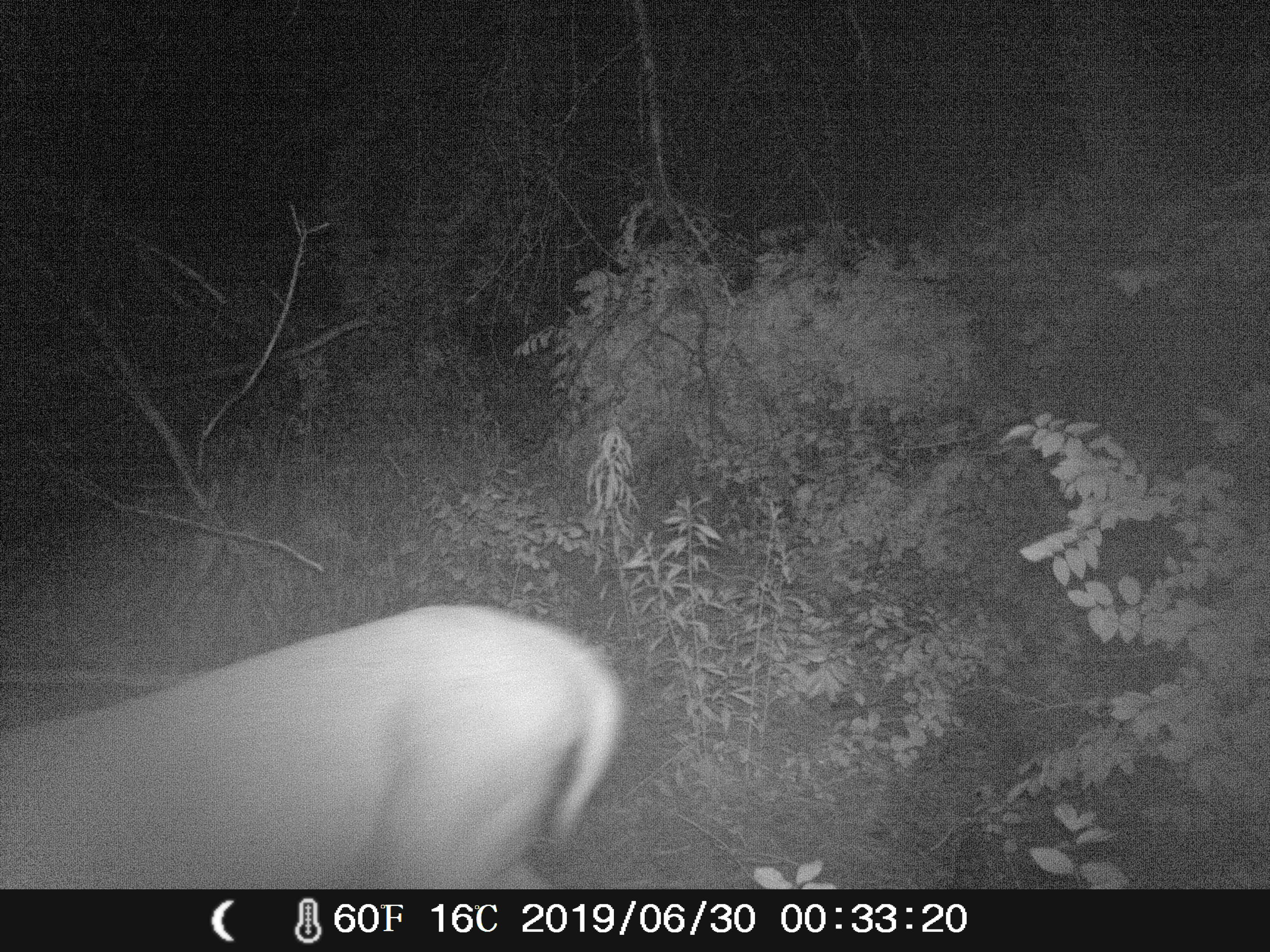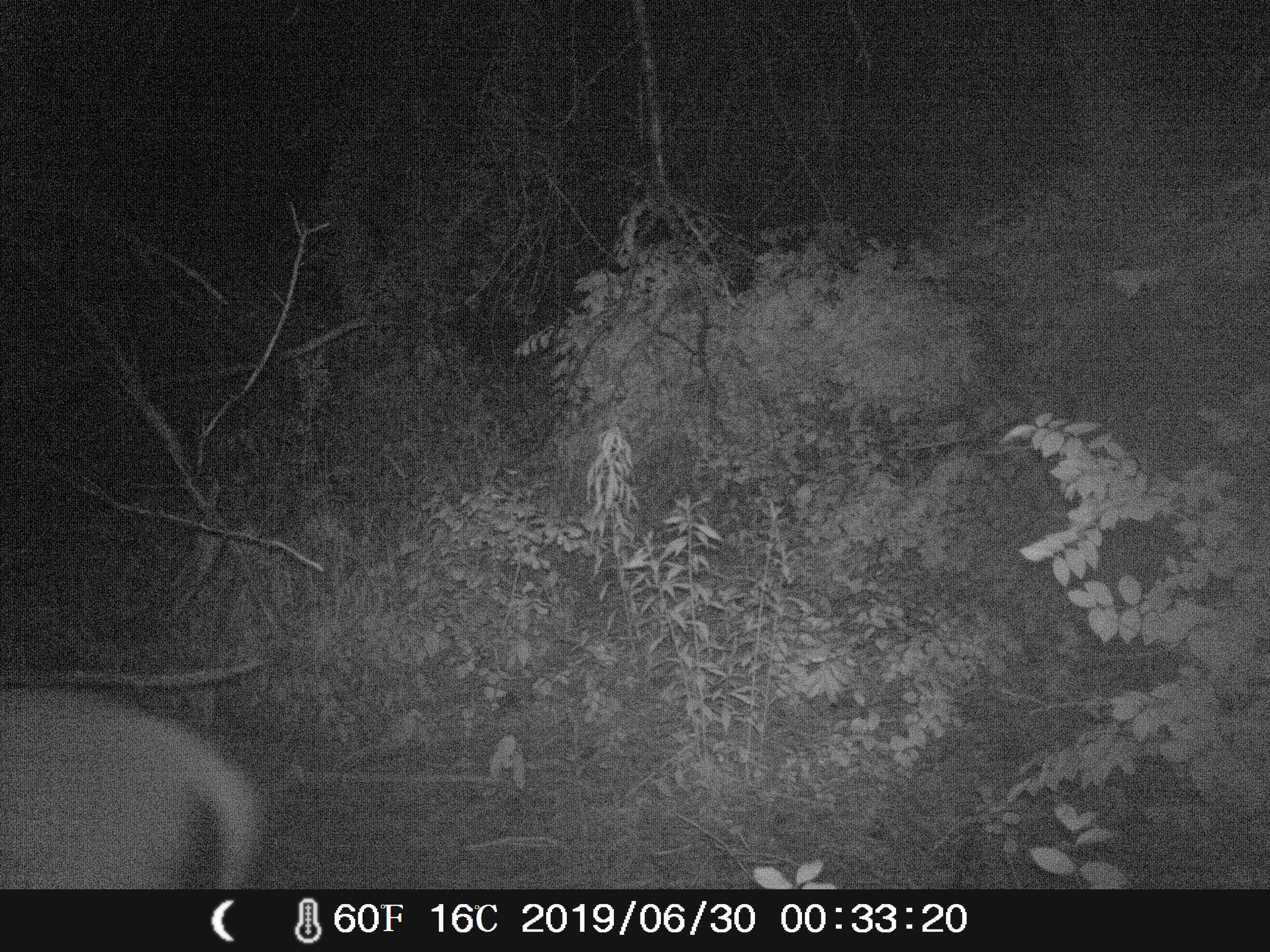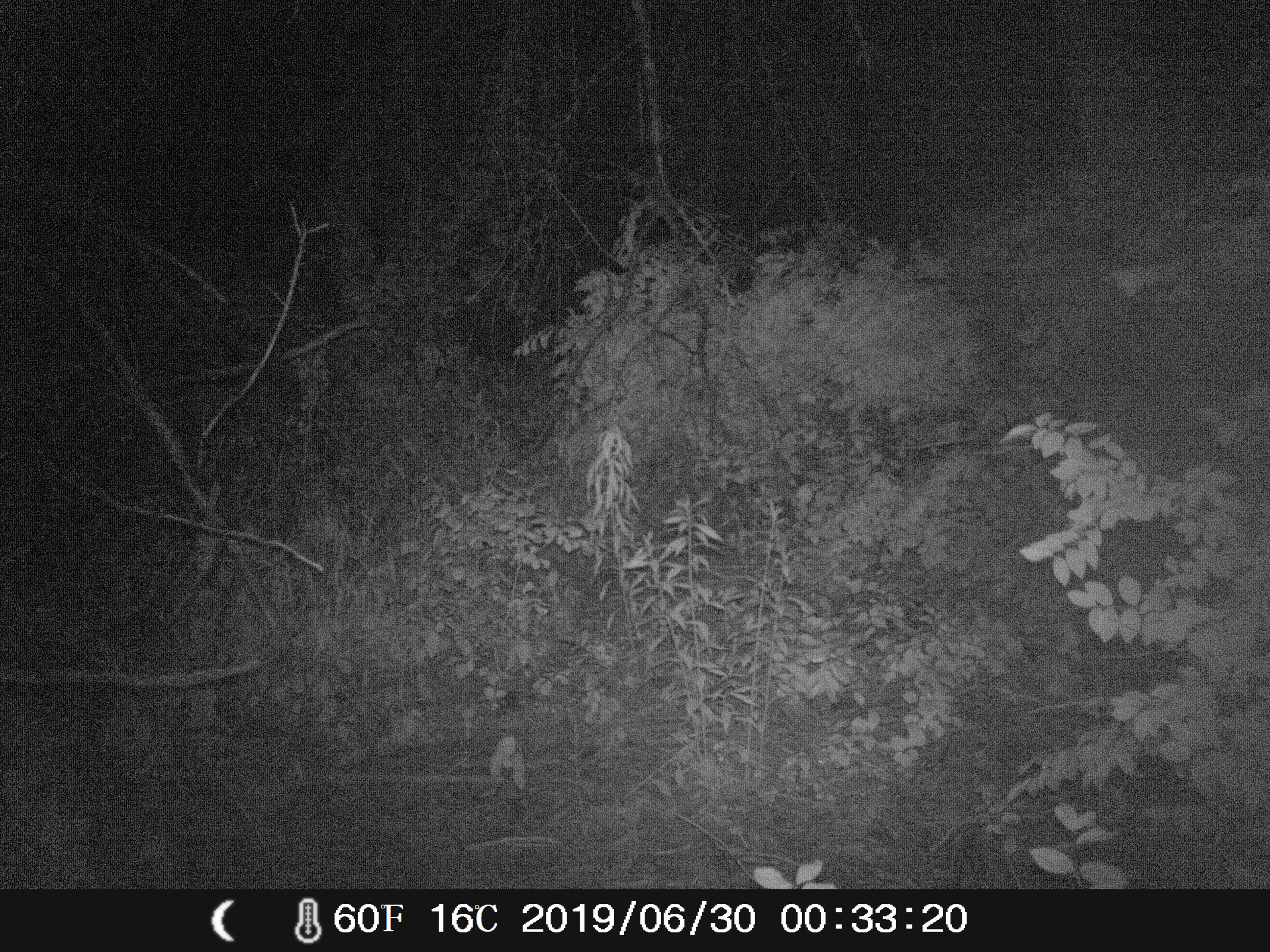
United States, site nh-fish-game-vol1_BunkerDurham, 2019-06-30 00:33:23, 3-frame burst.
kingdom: Animalia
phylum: Chordata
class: Mammalia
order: Artiodactyla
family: Cervidae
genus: Odocoileus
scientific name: Odocoileus virginianus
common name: white-tailed deer